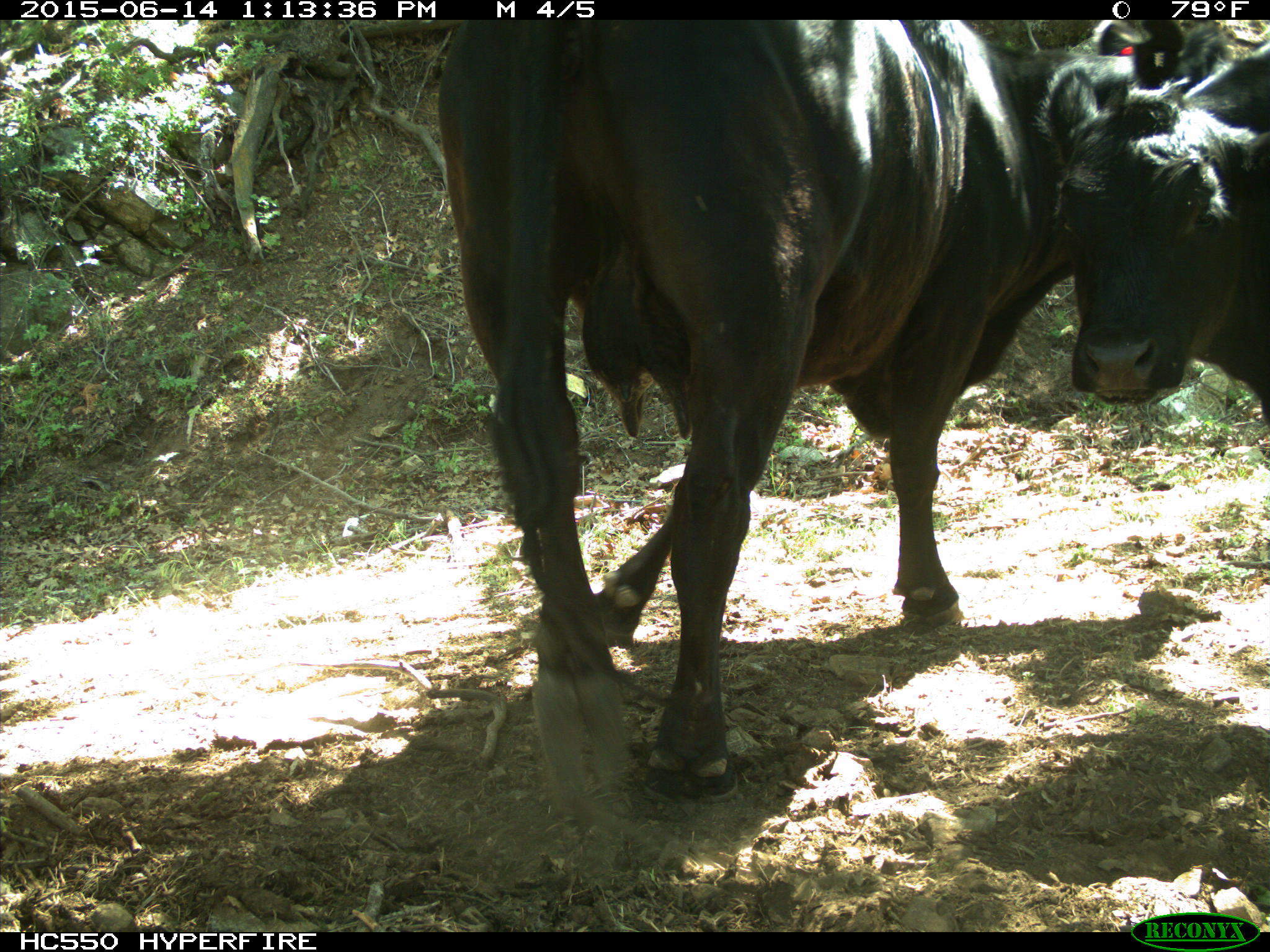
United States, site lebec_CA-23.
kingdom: Animalia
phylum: Chordata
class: Mammalia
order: Artiodactyla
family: Bovidae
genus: Bos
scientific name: Bos taurus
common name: domestic cow